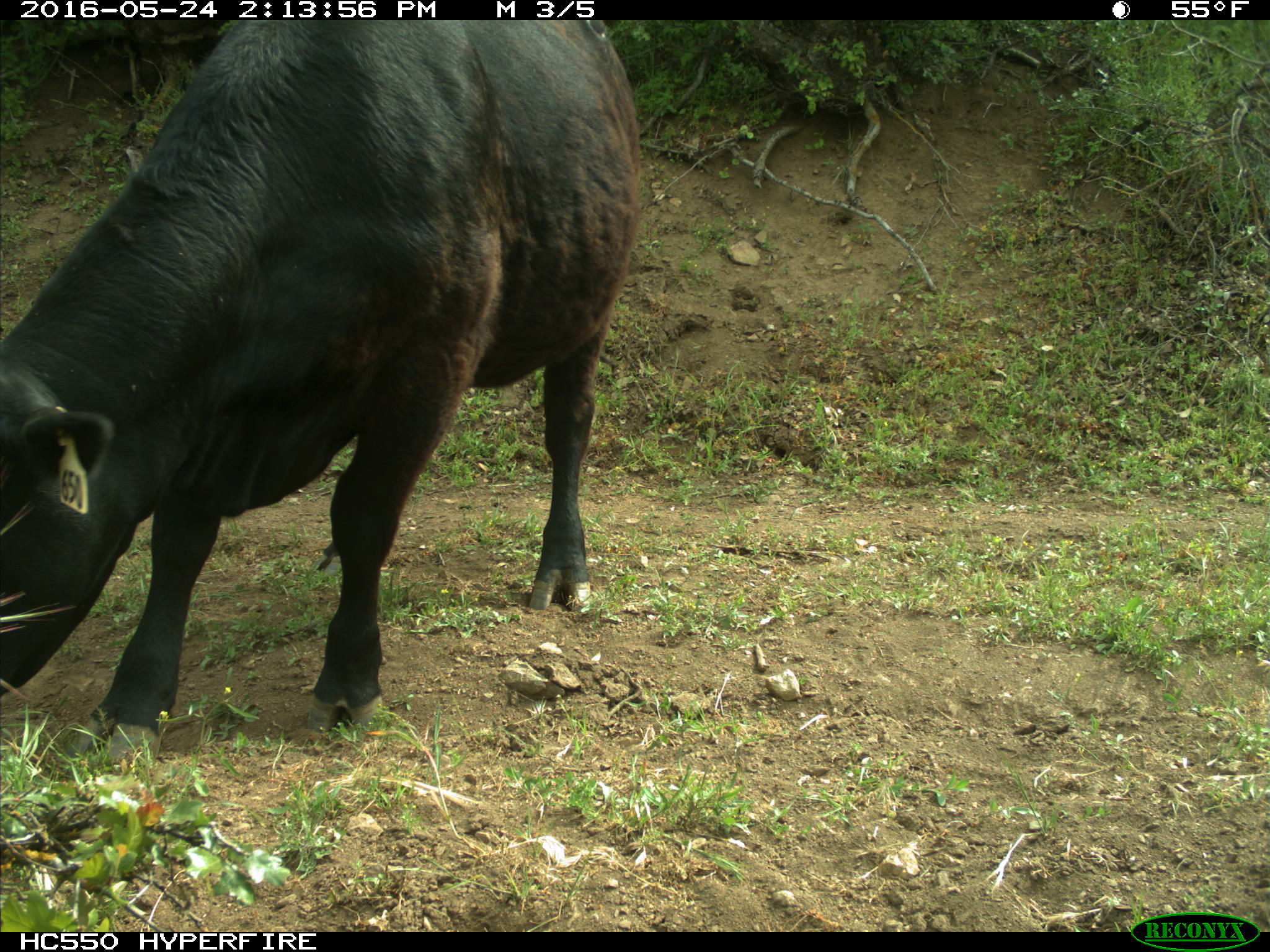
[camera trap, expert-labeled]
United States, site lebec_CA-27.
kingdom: Animalia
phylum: Chordata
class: Mammalia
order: Artiodactyla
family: Bovidae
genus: Bos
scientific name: Bos taurus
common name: domestic cow